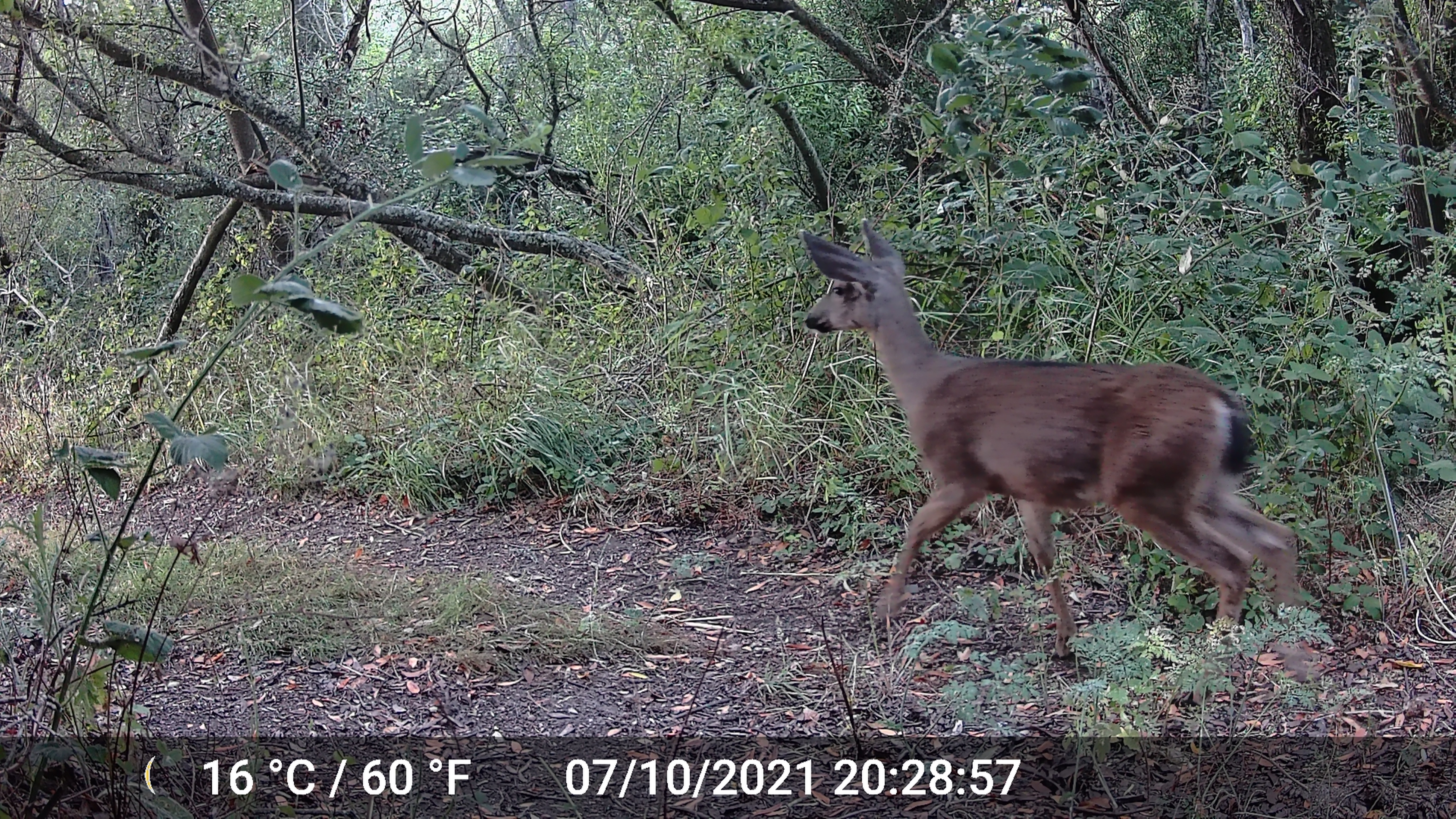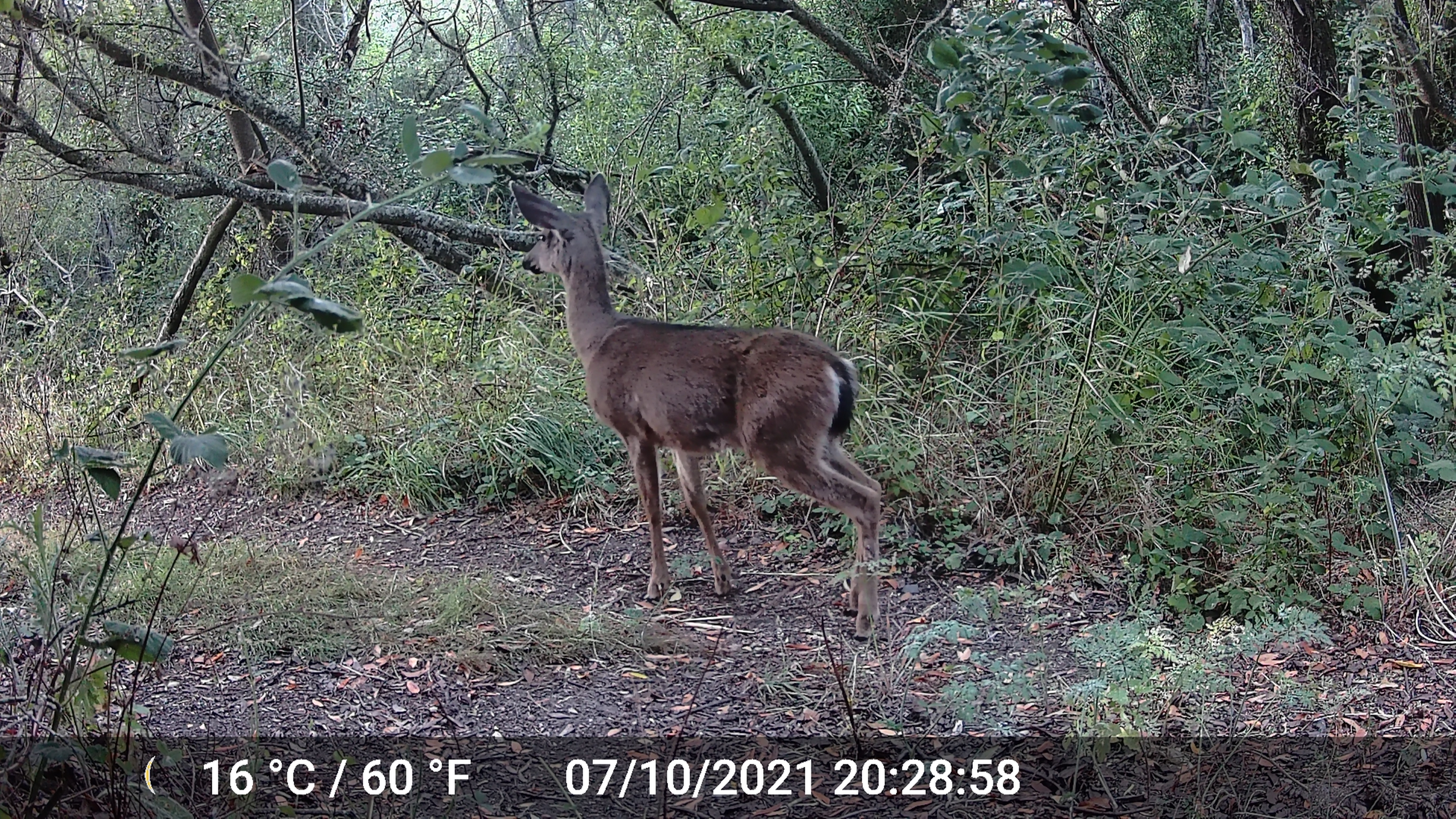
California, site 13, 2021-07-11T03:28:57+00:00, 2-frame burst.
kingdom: Animalia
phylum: Chordata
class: Mammalia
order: Artiodactyla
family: Cervidae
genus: Odocoileus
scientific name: Odocoileus hemionus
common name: mule deer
Mule deer (Odocoileus hemionus).